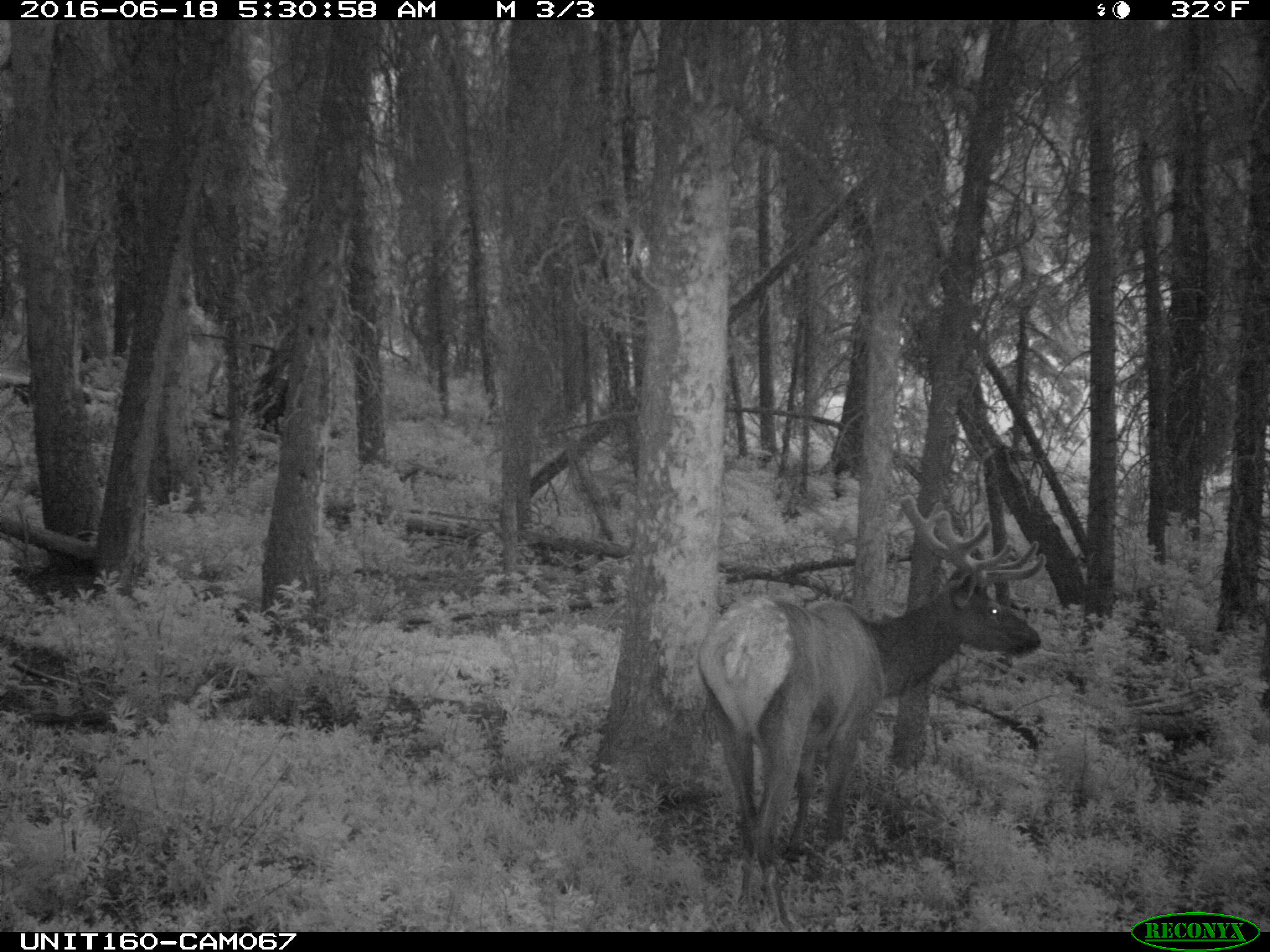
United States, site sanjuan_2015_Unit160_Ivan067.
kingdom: Animalia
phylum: Chordata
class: Mammalia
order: Artiodactyla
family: Cervidae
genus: Cervus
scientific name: Cervus elaphus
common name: red deer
Cervus elaphus (red deer).